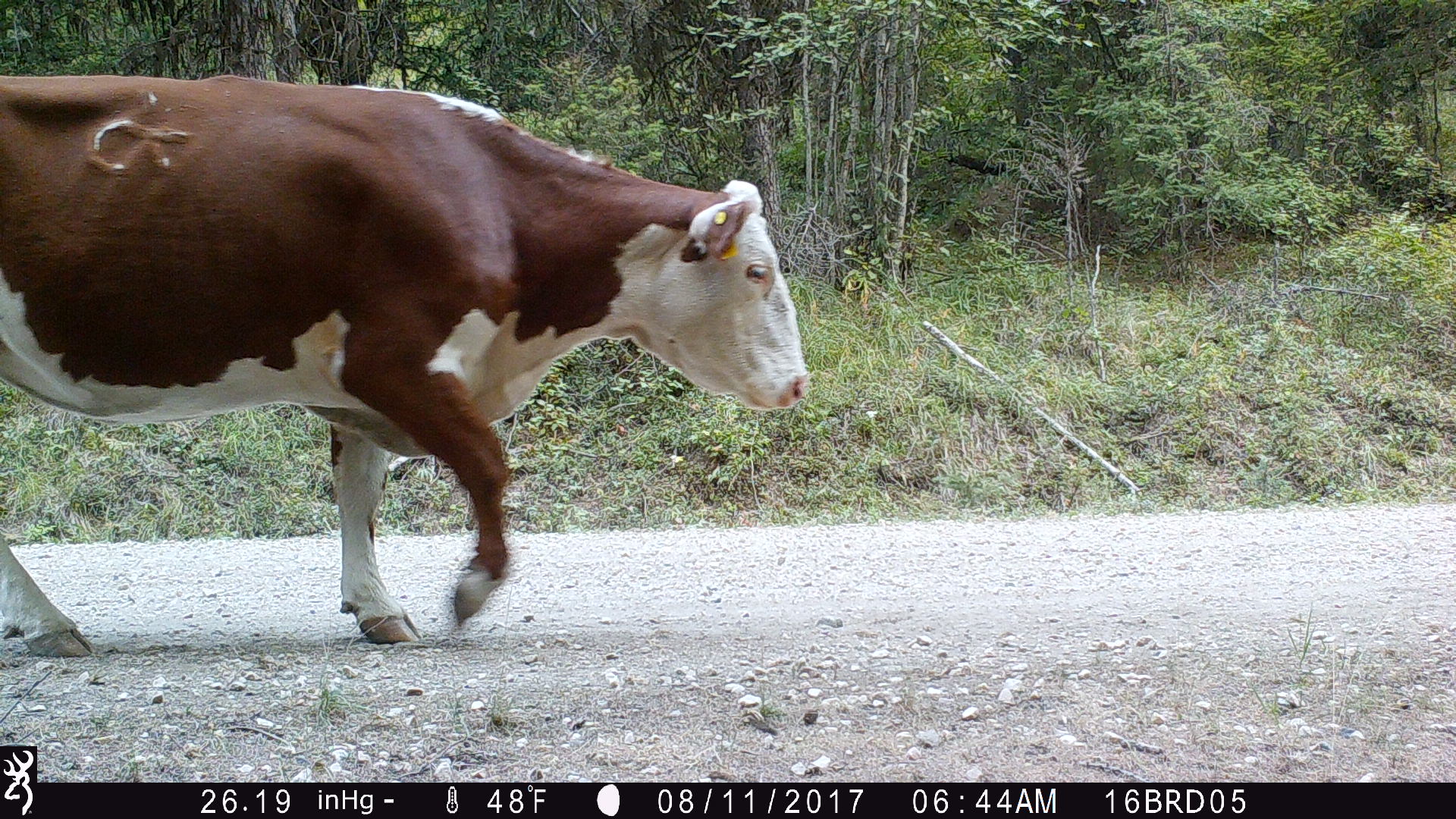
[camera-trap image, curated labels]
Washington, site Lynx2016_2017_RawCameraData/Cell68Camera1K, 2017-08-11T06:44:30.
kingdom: Animalia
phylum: Chordata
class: Mammalia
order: Artiodactyla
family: Bovidae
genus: Bos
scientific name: Bos taurus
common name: domestic cattle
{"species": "domestic cattle (Bos taurus)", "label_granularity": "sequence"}